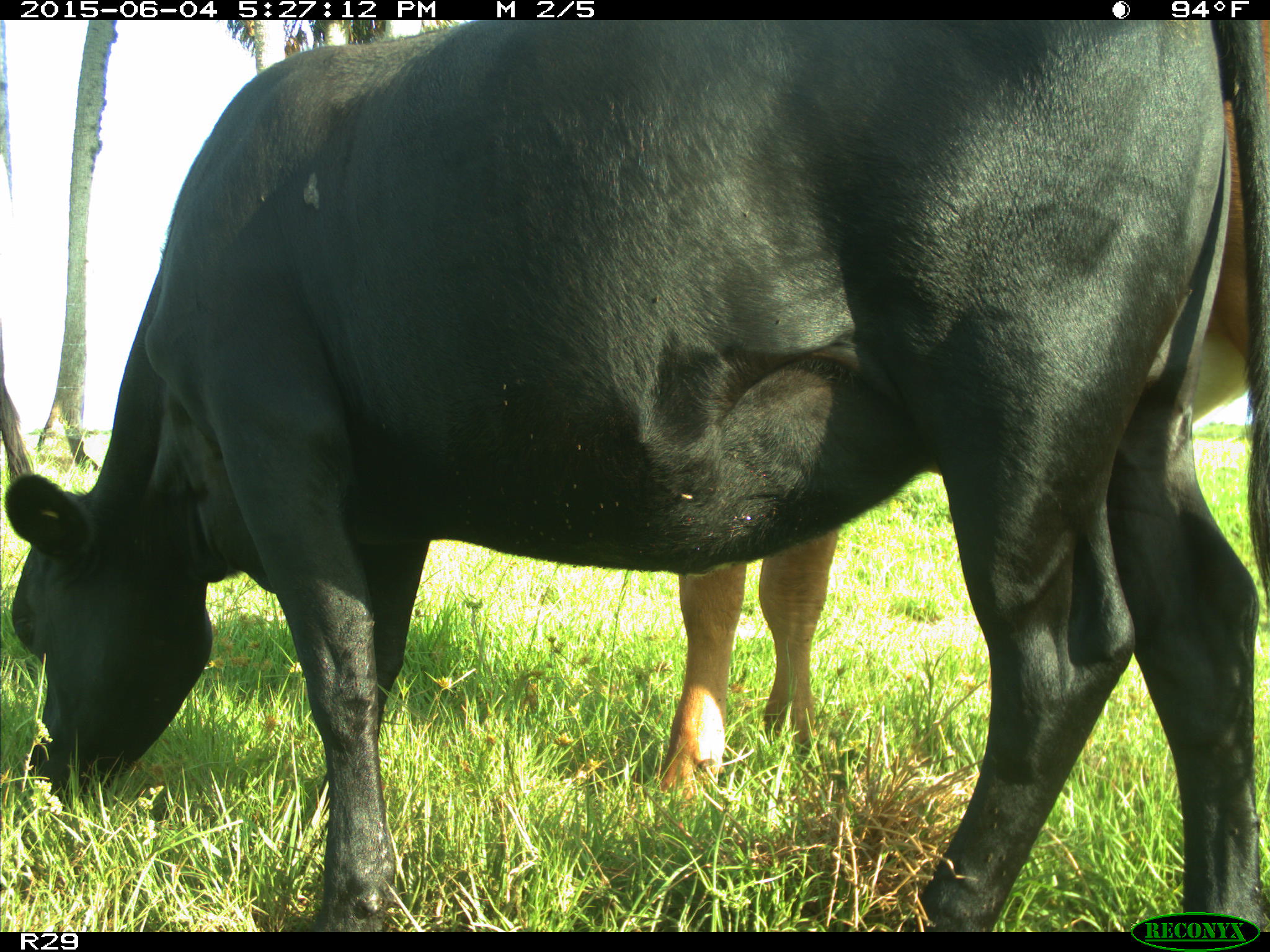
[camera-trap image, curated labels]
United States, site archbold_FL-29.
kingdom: Animalia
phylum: Chordata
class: Mammalia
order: Artiodactyla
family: Bovidae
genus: Bos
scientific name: Bos taurus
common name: domestic cow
Bos taurus (domestic cow).